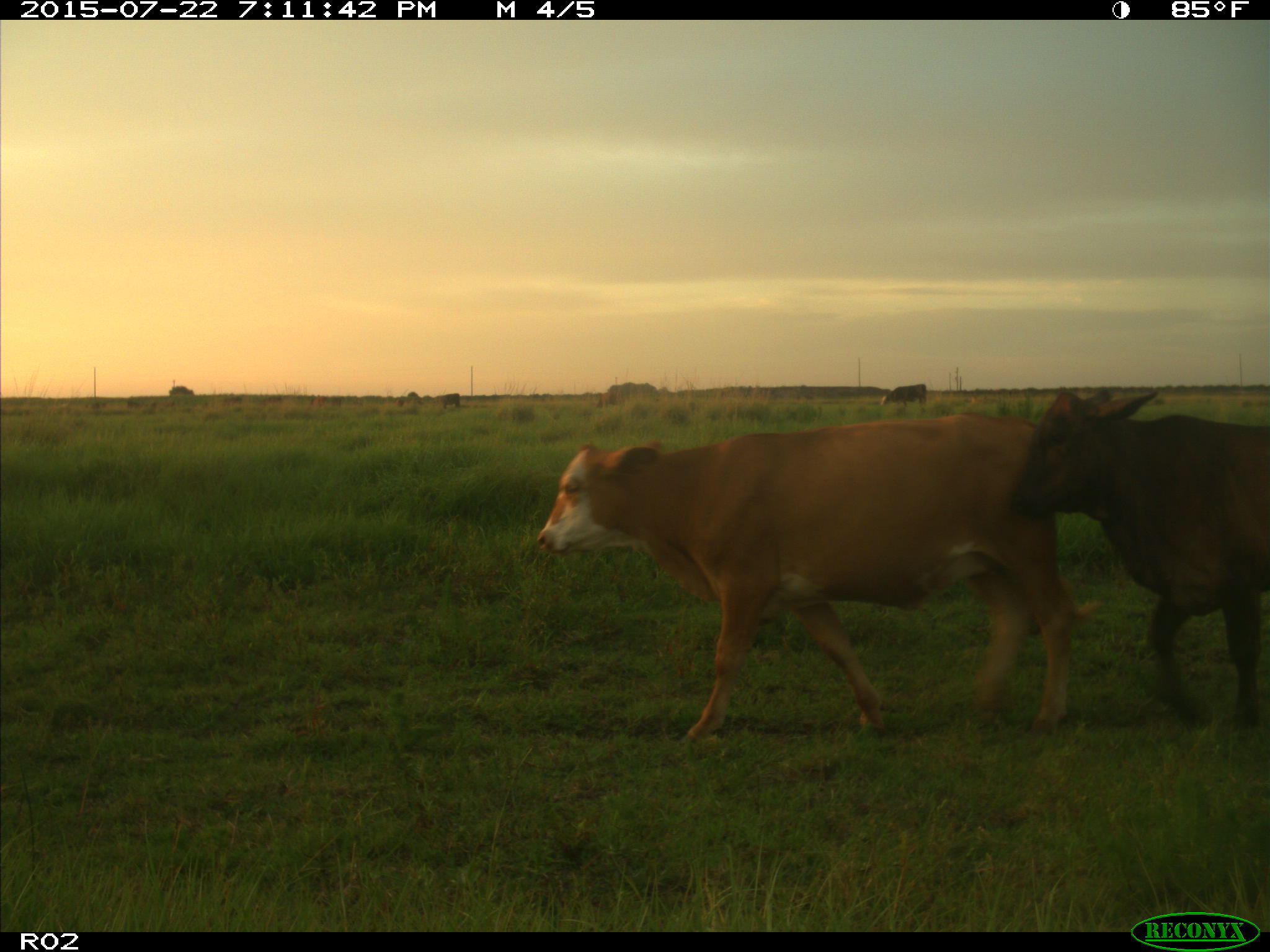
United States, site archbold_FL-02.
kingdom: Animalia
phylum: Chordata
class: Mammalia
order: Artiodactyla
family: Bovidae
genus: Bos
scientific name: Bos taurus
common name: domestic cow